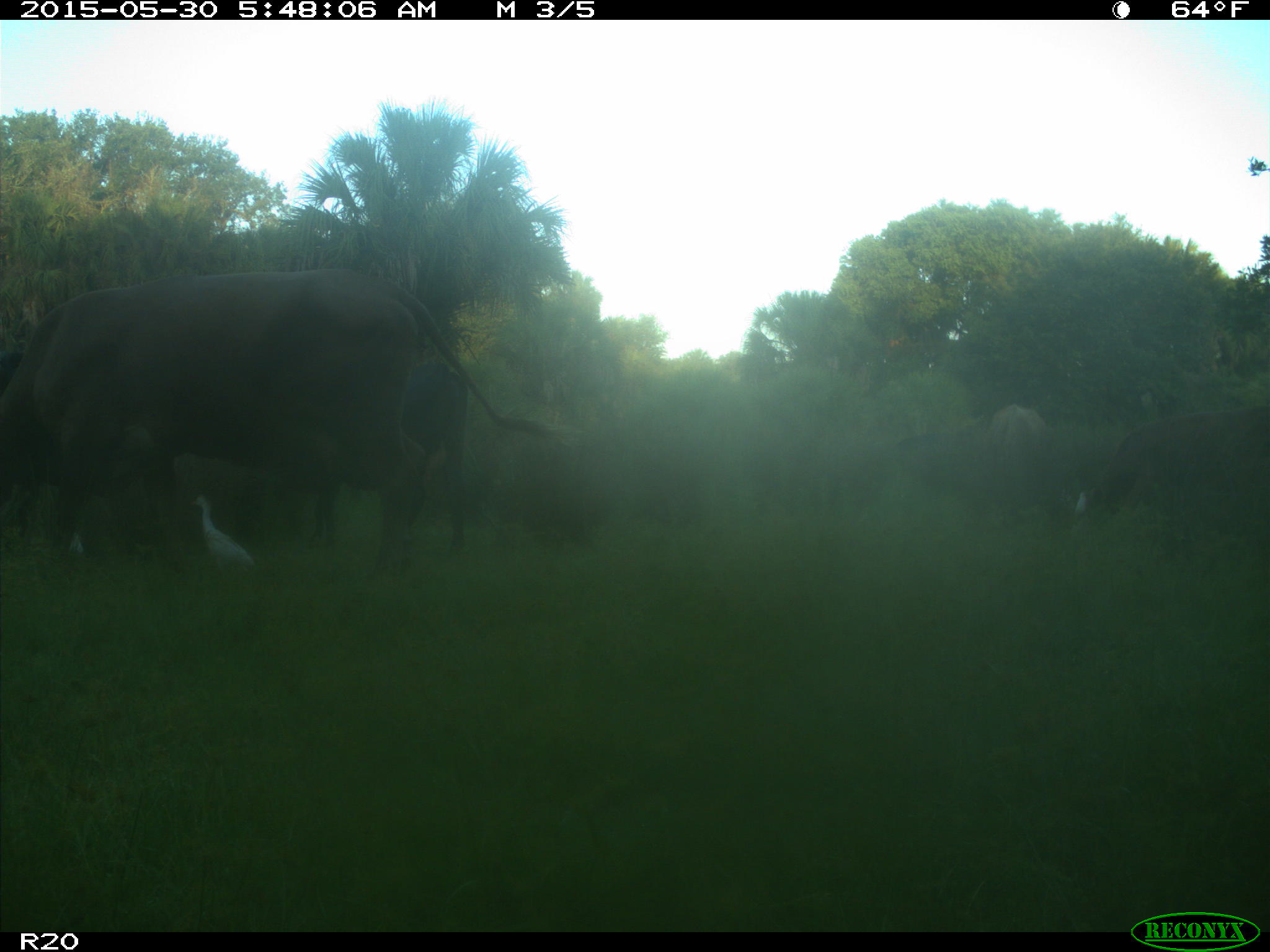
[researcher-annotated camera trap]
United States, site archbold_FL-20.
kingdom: Animalia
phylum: Chordata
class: Mammalia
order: Artiodactyla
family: Bovidae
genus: Bos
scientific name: Bos taurus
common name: domestic cow